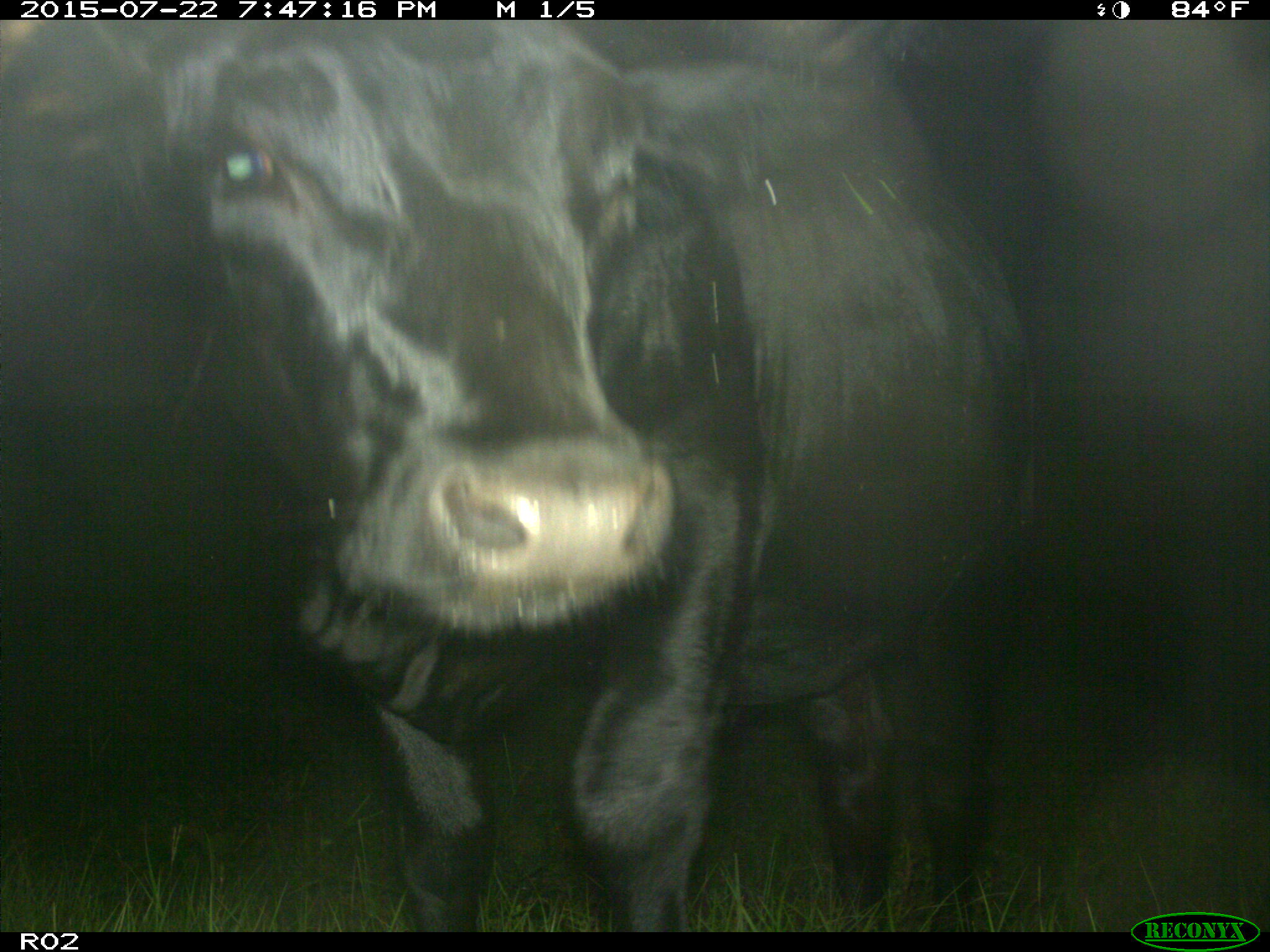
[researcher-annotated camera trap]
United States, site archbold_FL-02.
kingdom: Animalia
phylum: Chordata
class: Mammalia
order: Artiodactyla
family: Bovidae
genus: Bos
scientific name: Bos taurus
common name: domestic cow